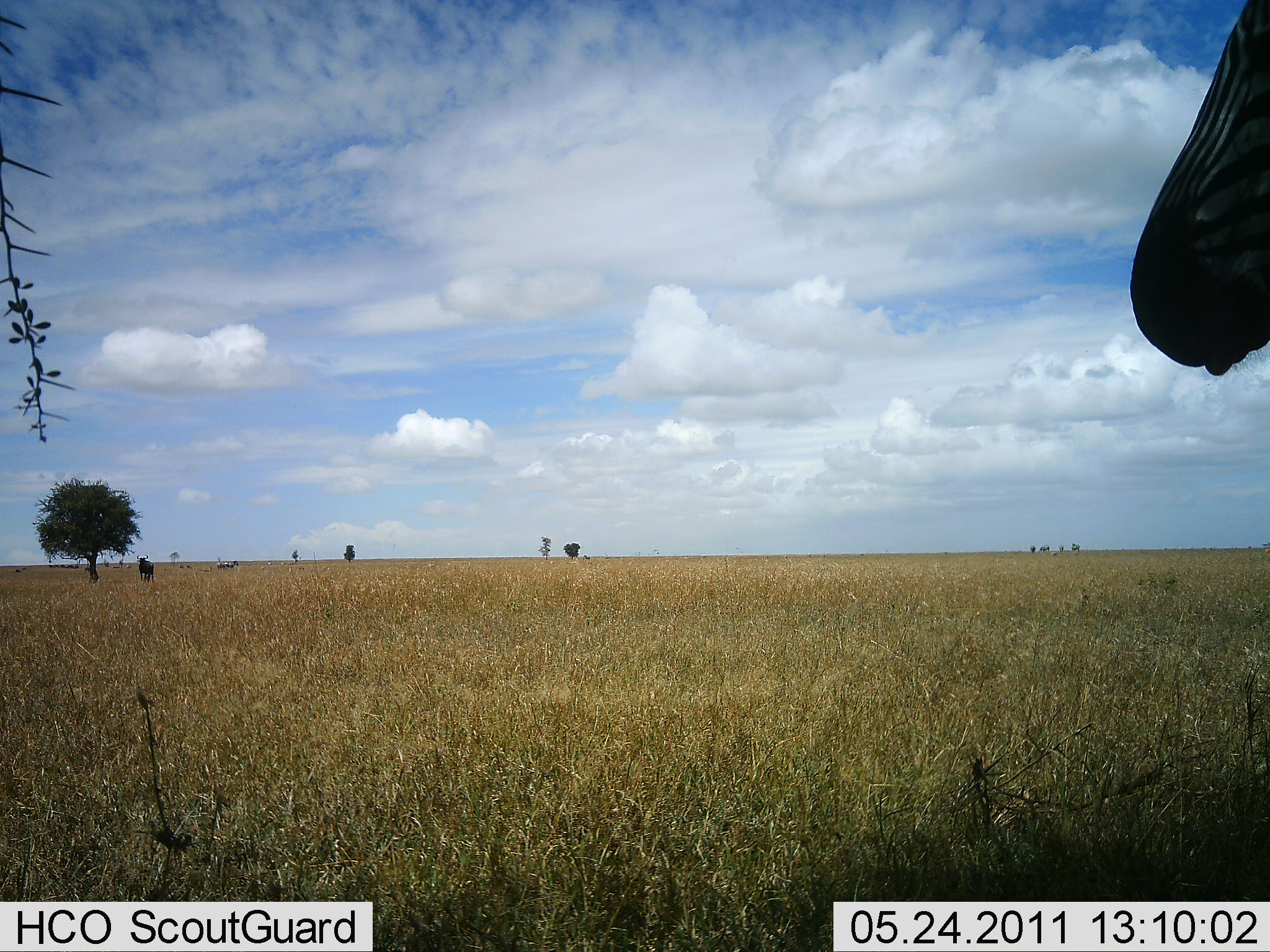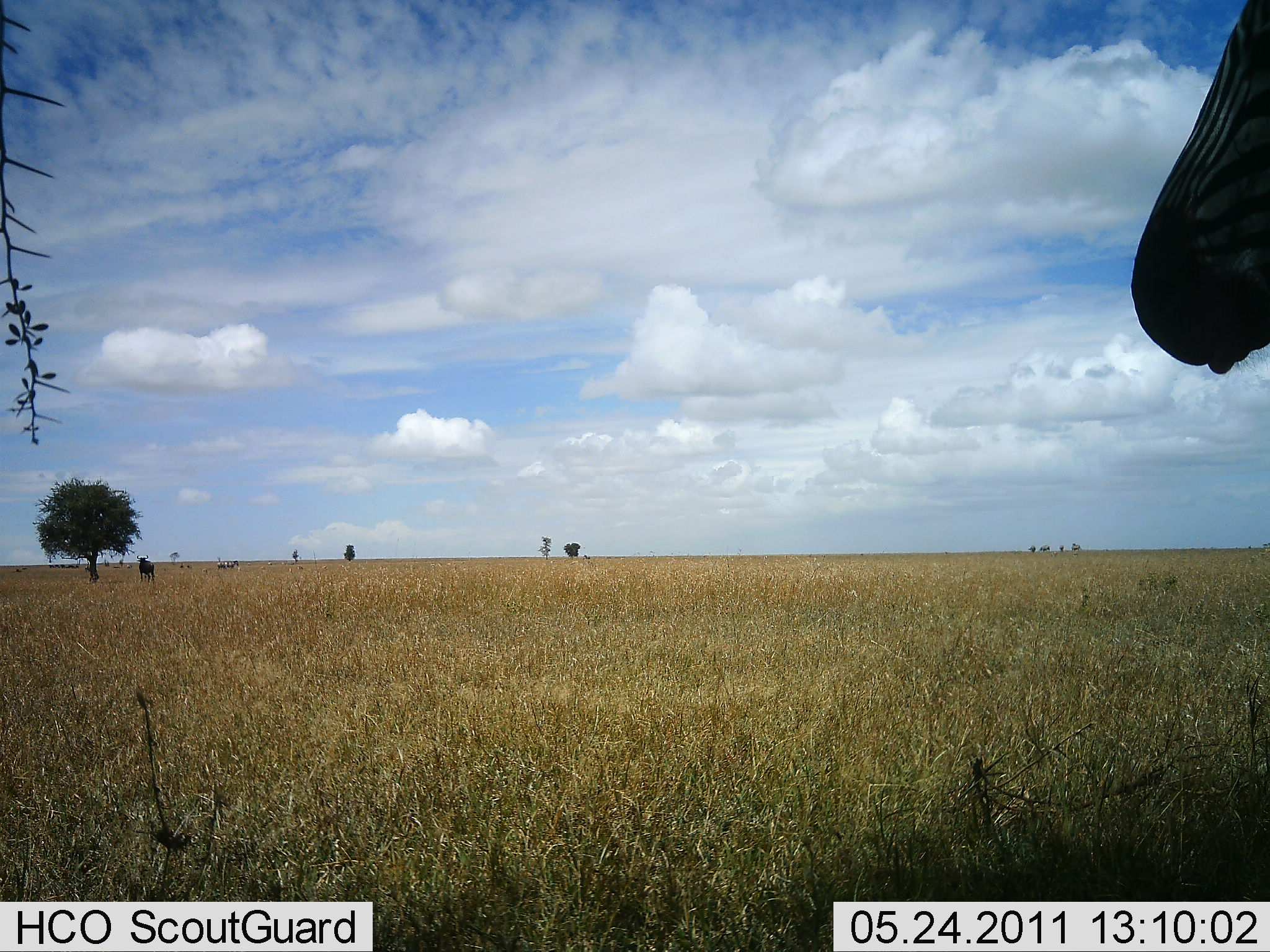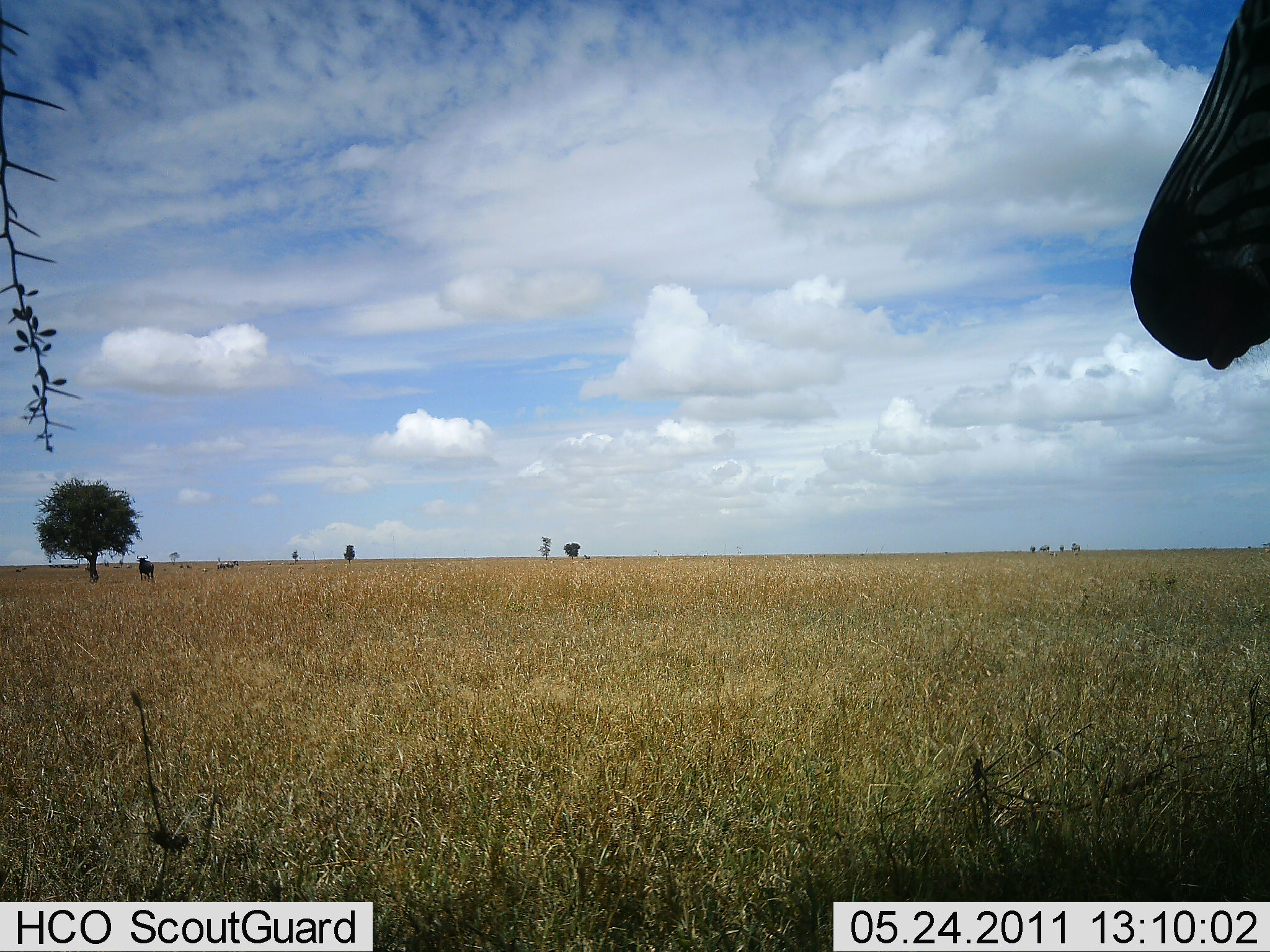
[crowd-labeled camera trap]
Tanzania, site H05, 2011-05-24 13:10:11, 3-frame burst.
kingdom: Animalia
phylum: Chordata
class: Mammalia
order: Perissodactyla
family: Equidae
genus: Equus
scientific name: Equus quagga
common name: plains zebra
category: zebra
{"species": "zebra (plains zebra) (Equus quagga)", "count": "1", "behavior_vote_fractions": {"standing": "84%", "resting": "0%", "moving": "16%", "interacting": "0%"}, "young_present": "0%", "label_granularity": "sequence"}